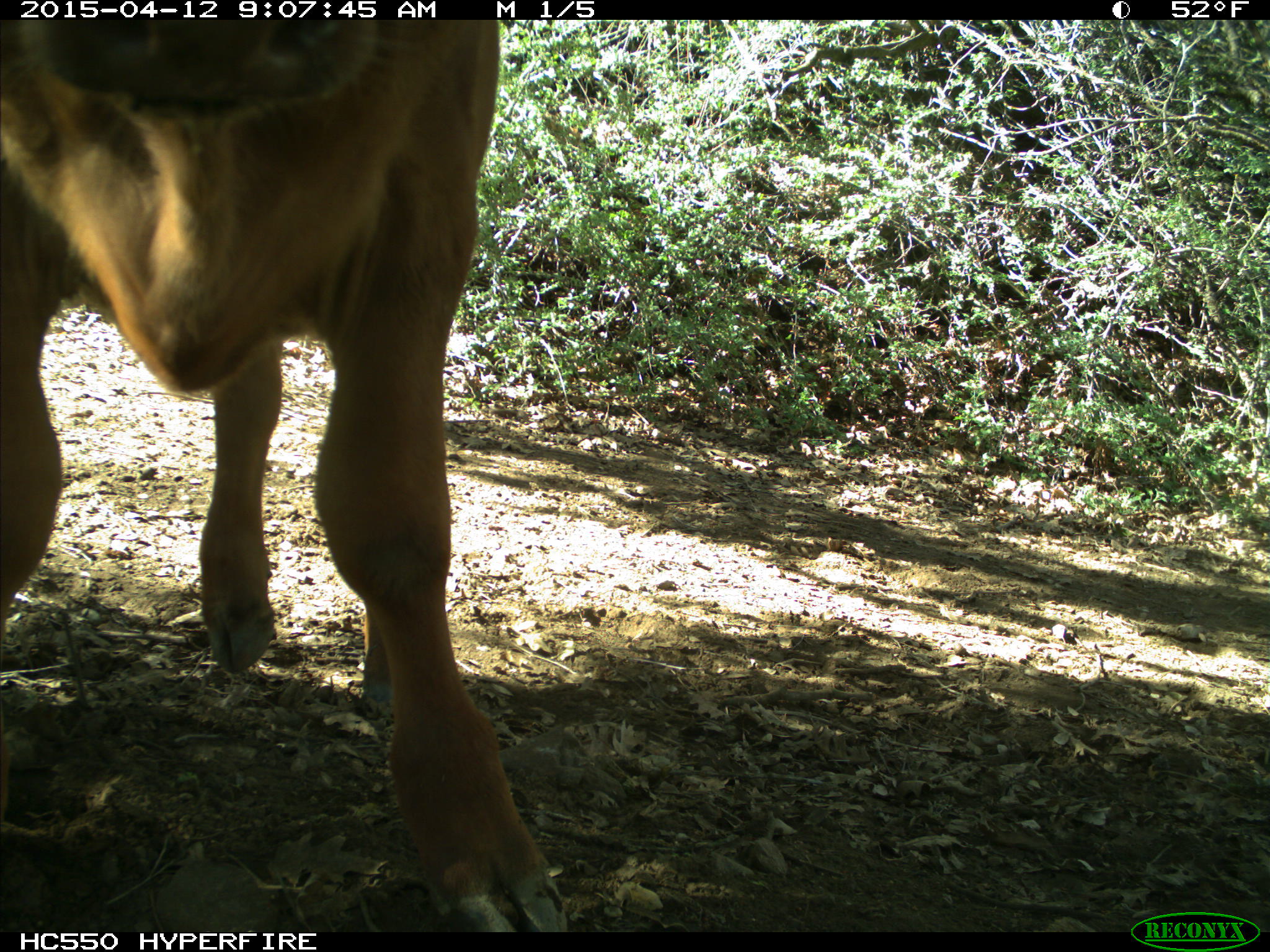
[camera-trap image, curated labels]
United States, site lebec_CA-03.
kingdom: Animalia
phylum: Chordata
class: Mammalia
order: Artiodactyla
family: Bovidae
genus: Bos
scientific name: Bos taurus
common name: domestic cow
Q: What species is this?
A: Bos taurus (domestic cow).